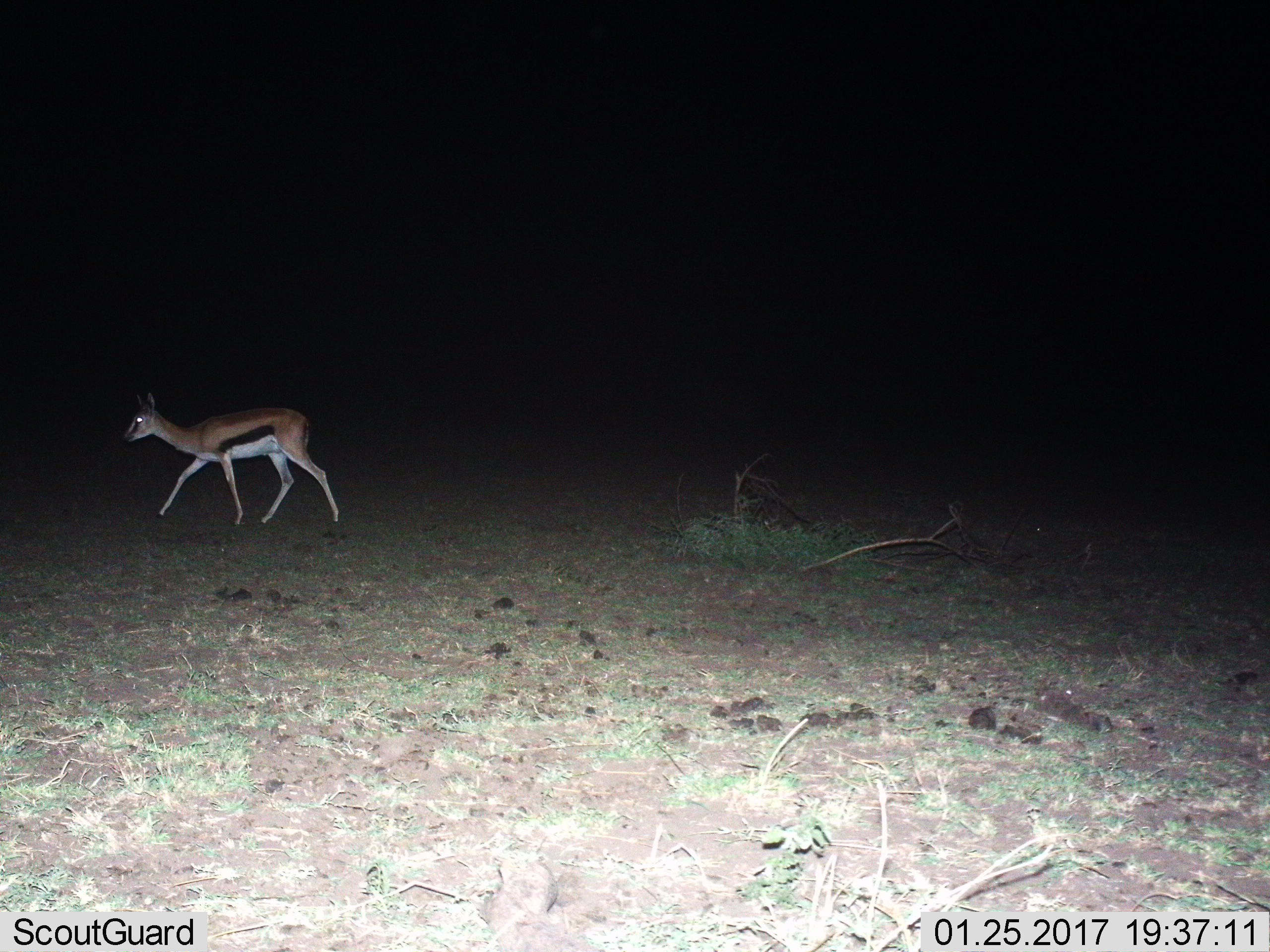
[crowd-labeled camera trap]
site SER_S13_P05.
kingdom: Animalia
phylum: Chordata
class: Mammalia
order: Artiodactyla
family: Bovidae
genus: Eudorcas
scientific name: Eudorcas thomsonii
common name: thomson's gazelle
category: gazellethomsons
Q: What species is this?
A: Gazellethomsons (thomson's gazelle) (Eudorcas thomsonii).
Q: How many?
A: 1.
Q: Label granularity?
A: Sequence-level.